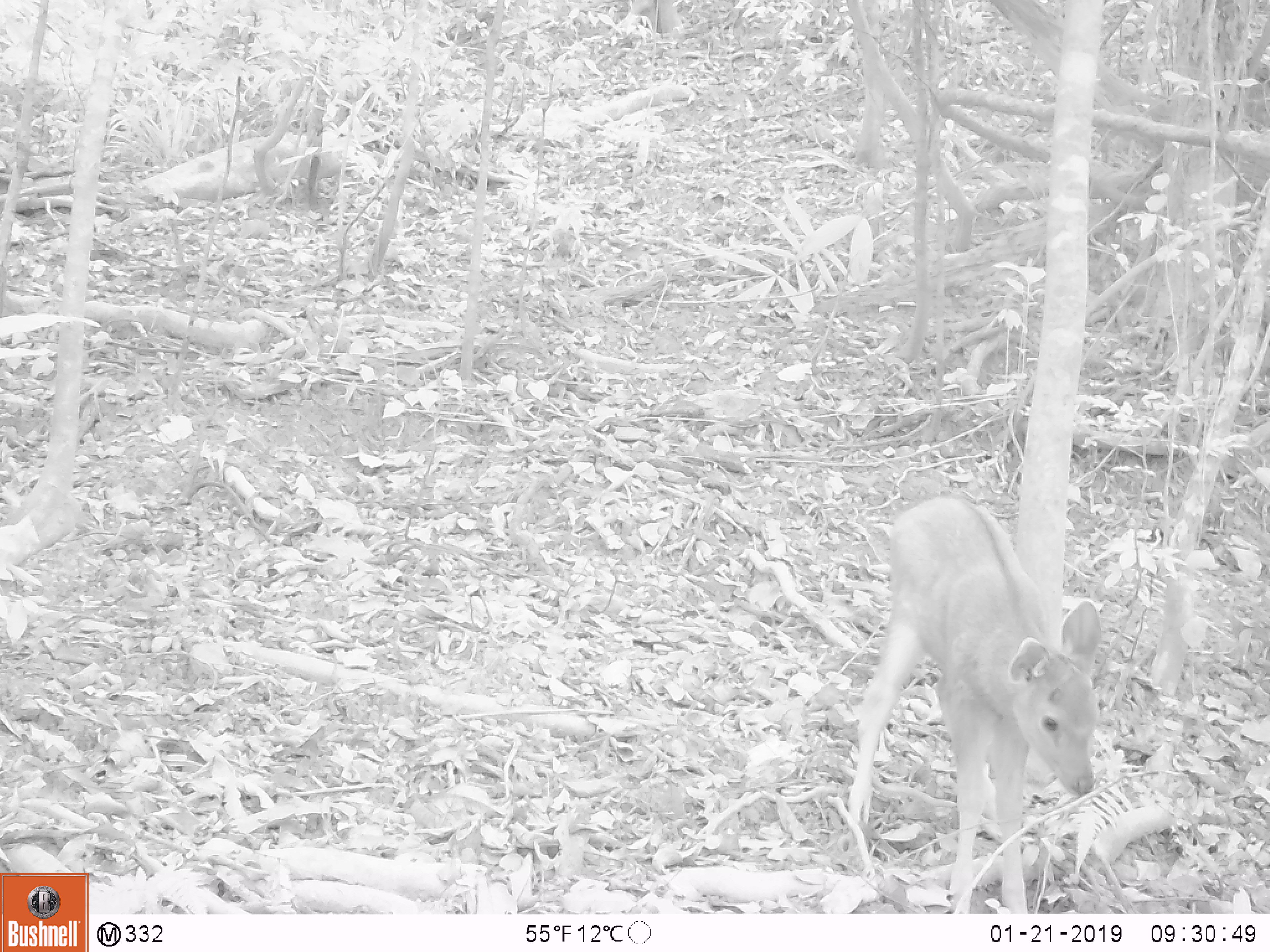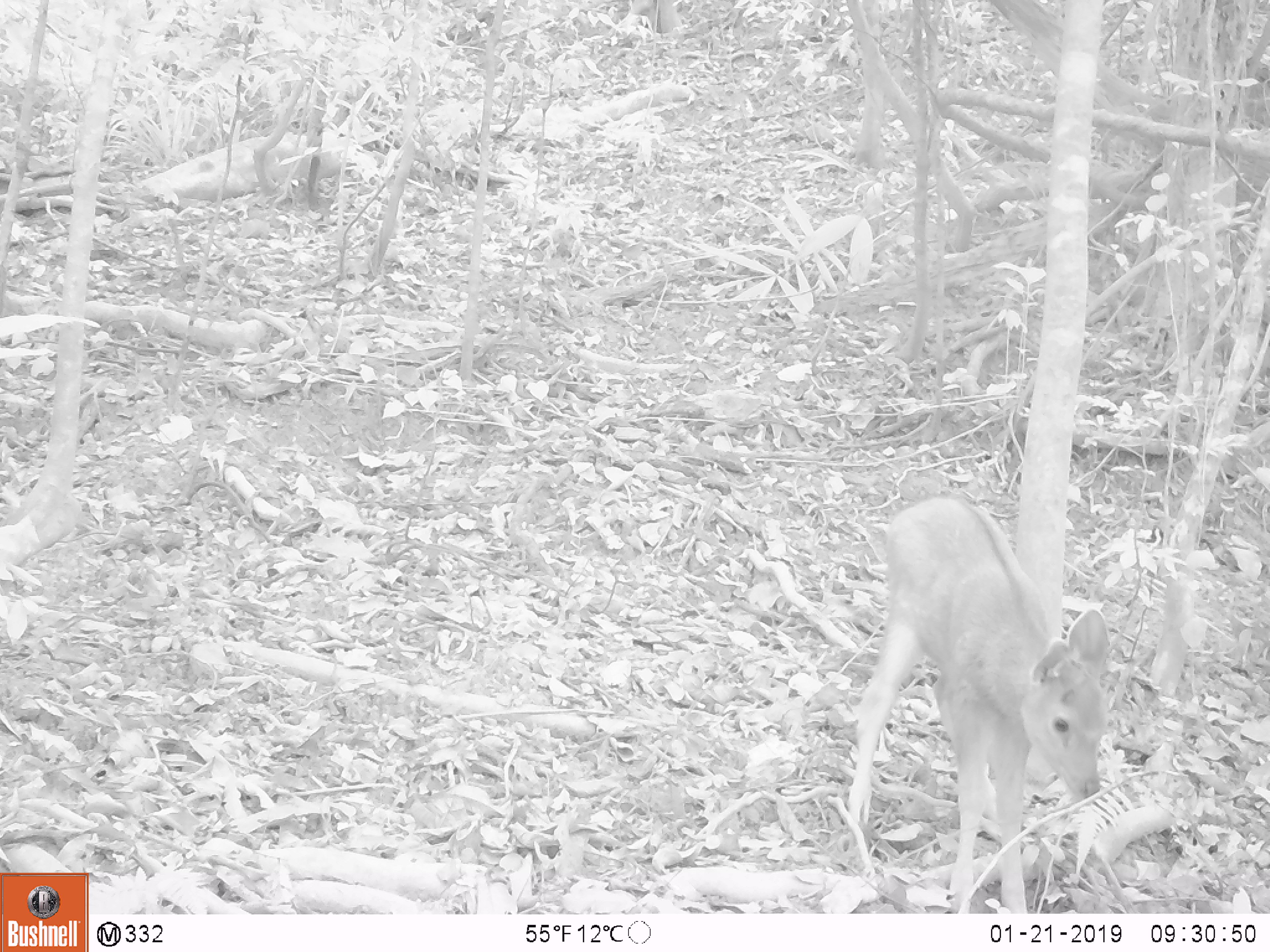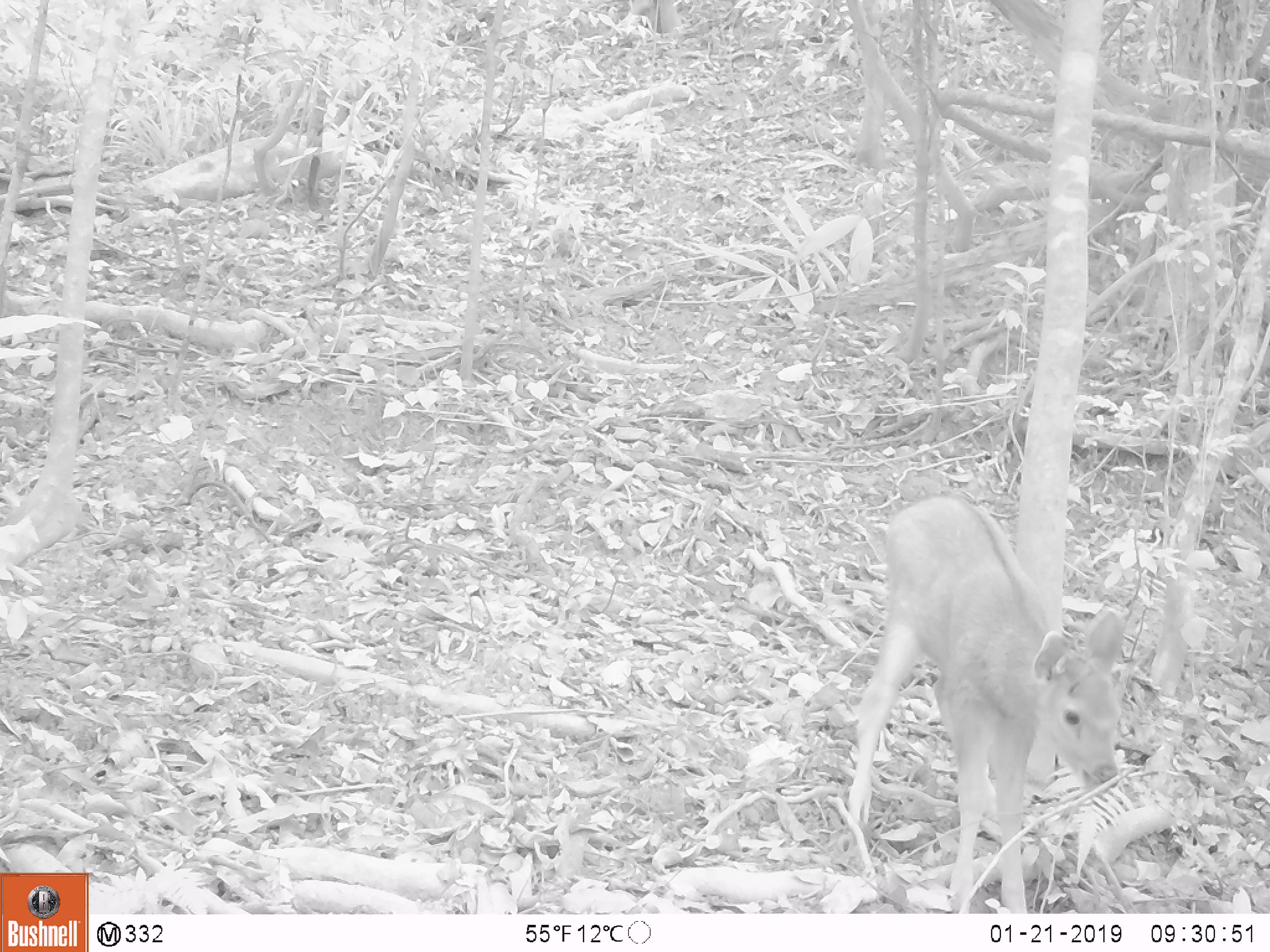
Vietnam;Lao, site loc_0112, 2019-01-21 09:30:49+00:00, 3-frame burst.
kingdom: Animalia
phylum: Chordata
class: Mammalia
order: Artiodactyla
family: Cervidae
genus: Rusa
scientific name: Rusa unicolor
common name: sambar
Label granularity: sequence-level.